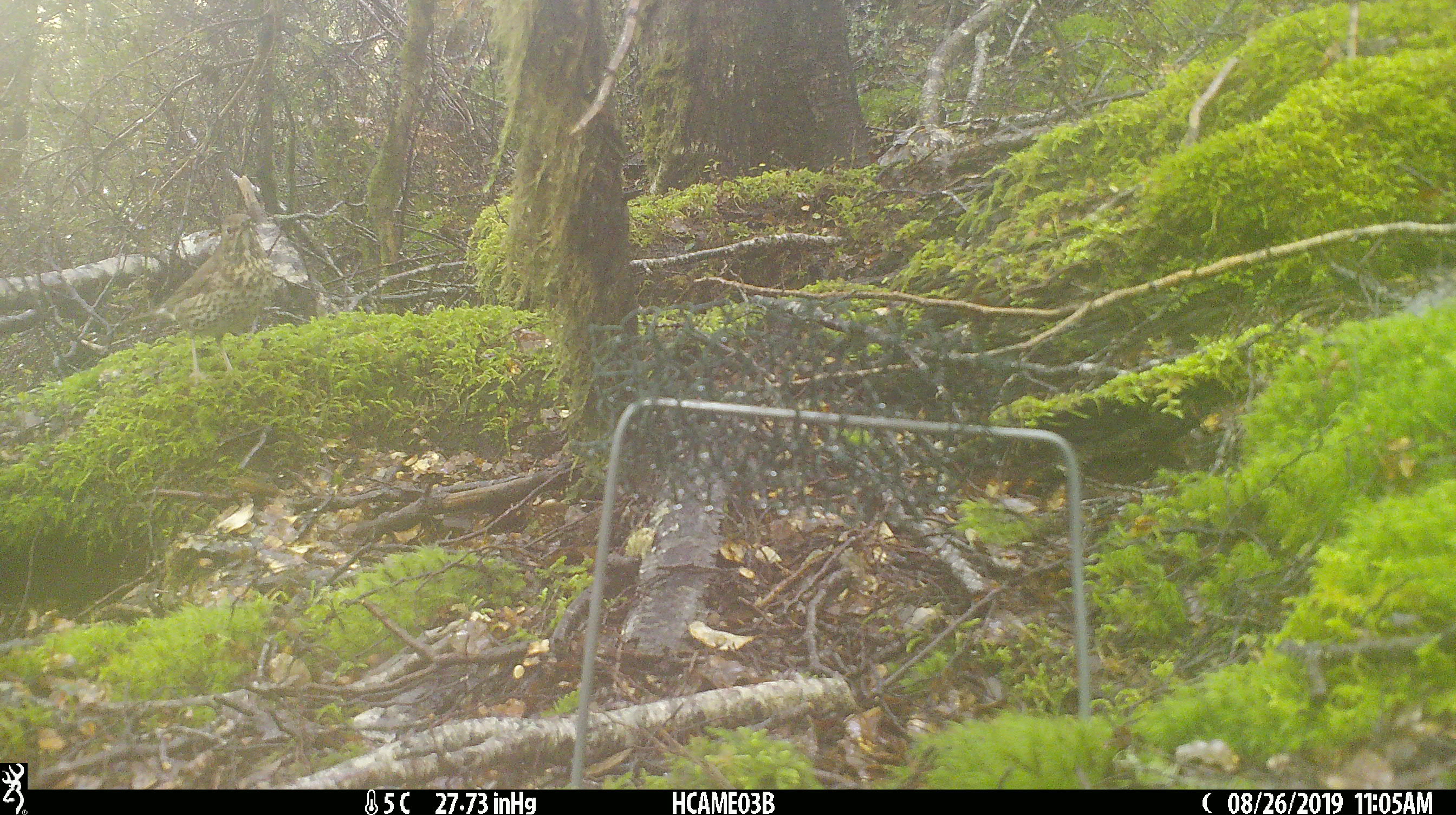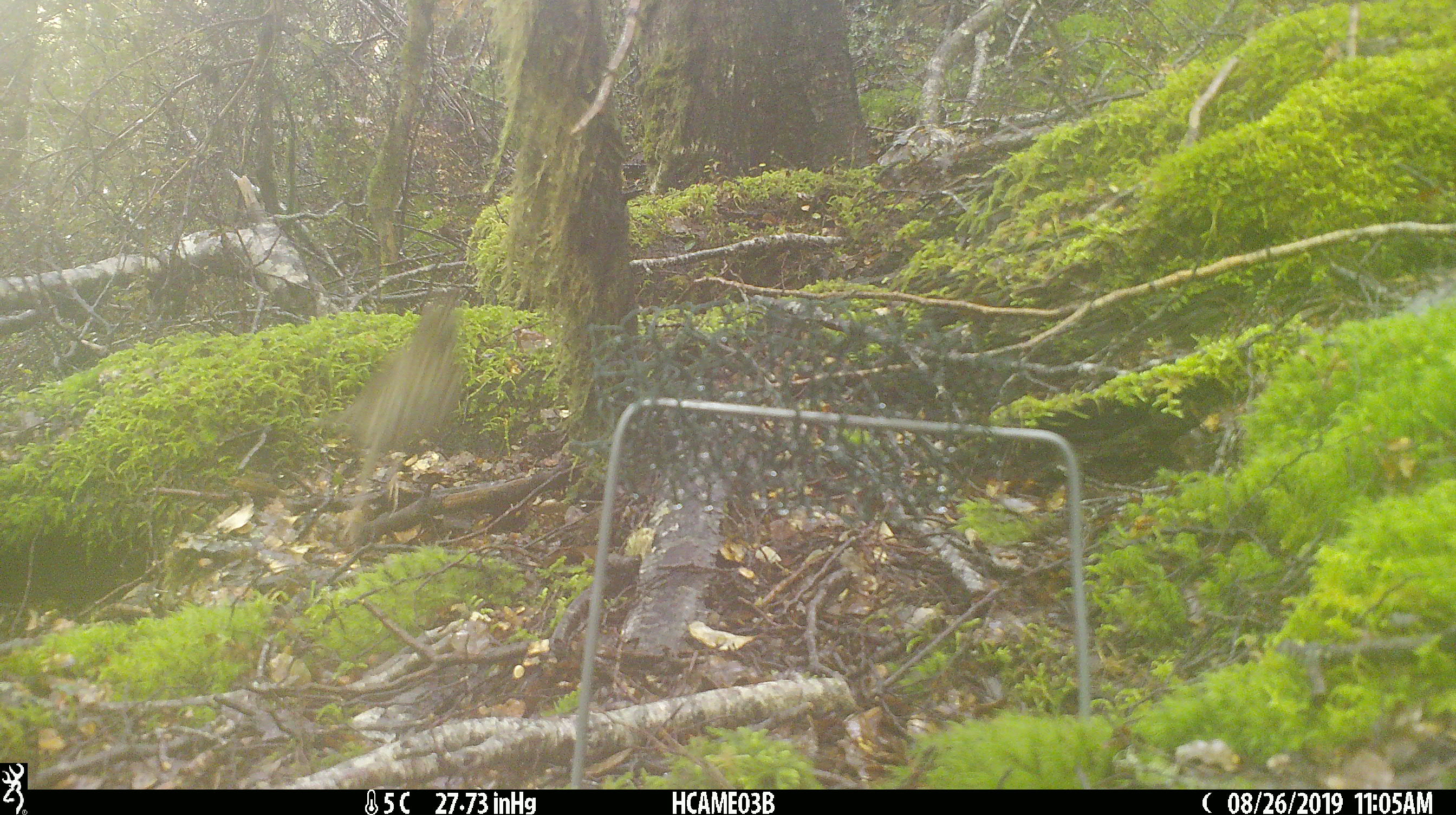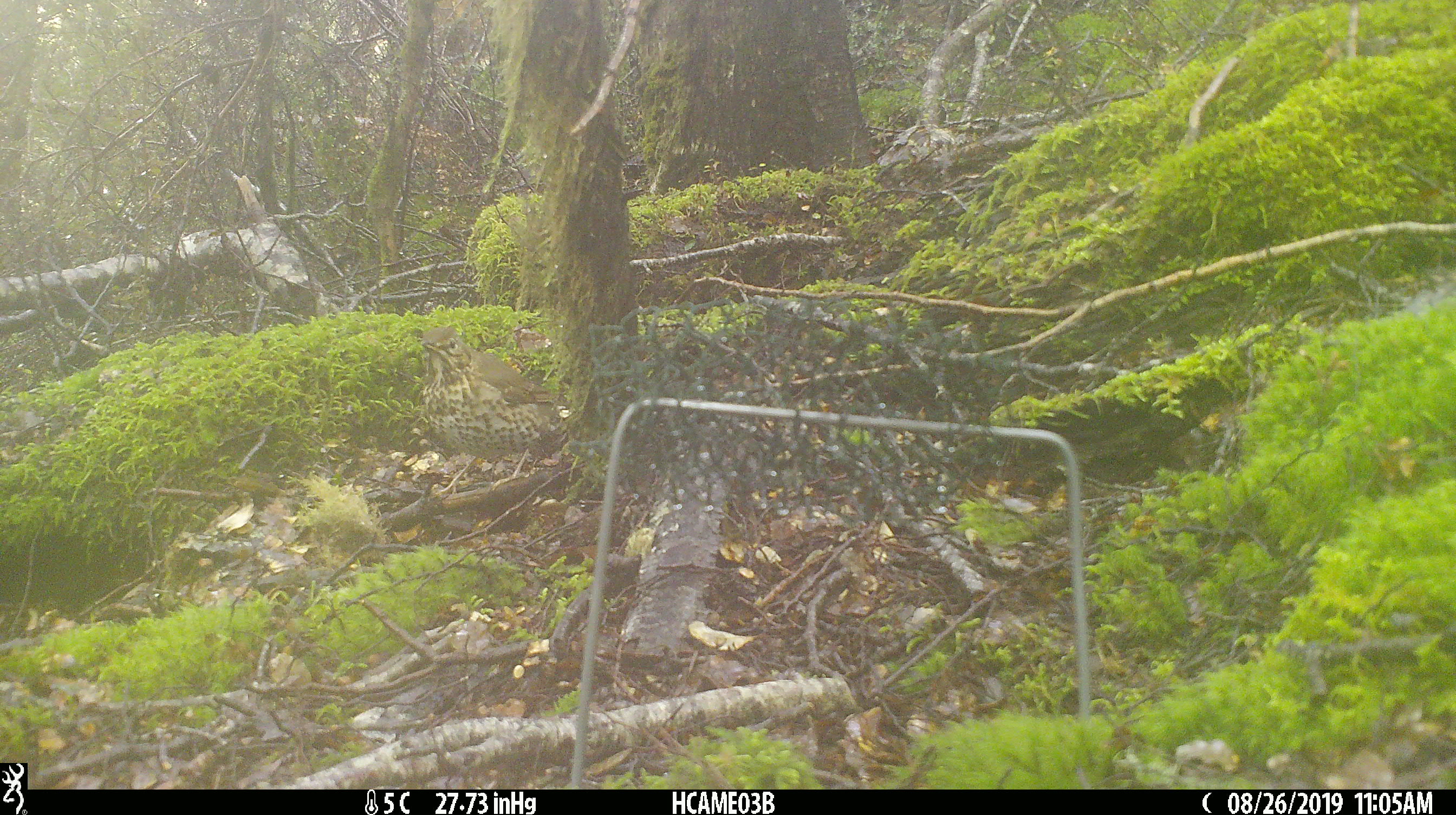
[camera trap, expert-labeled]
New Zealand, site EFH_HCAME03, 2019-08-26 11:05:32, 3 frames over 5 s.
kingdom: Animalia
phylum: Chordata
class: Aves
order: Passeriformes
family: Turdidae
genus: Turdus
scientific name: Turdus philomelos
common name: song thrush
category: thrush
Thrush (song thrush) (Turdus philomelos).